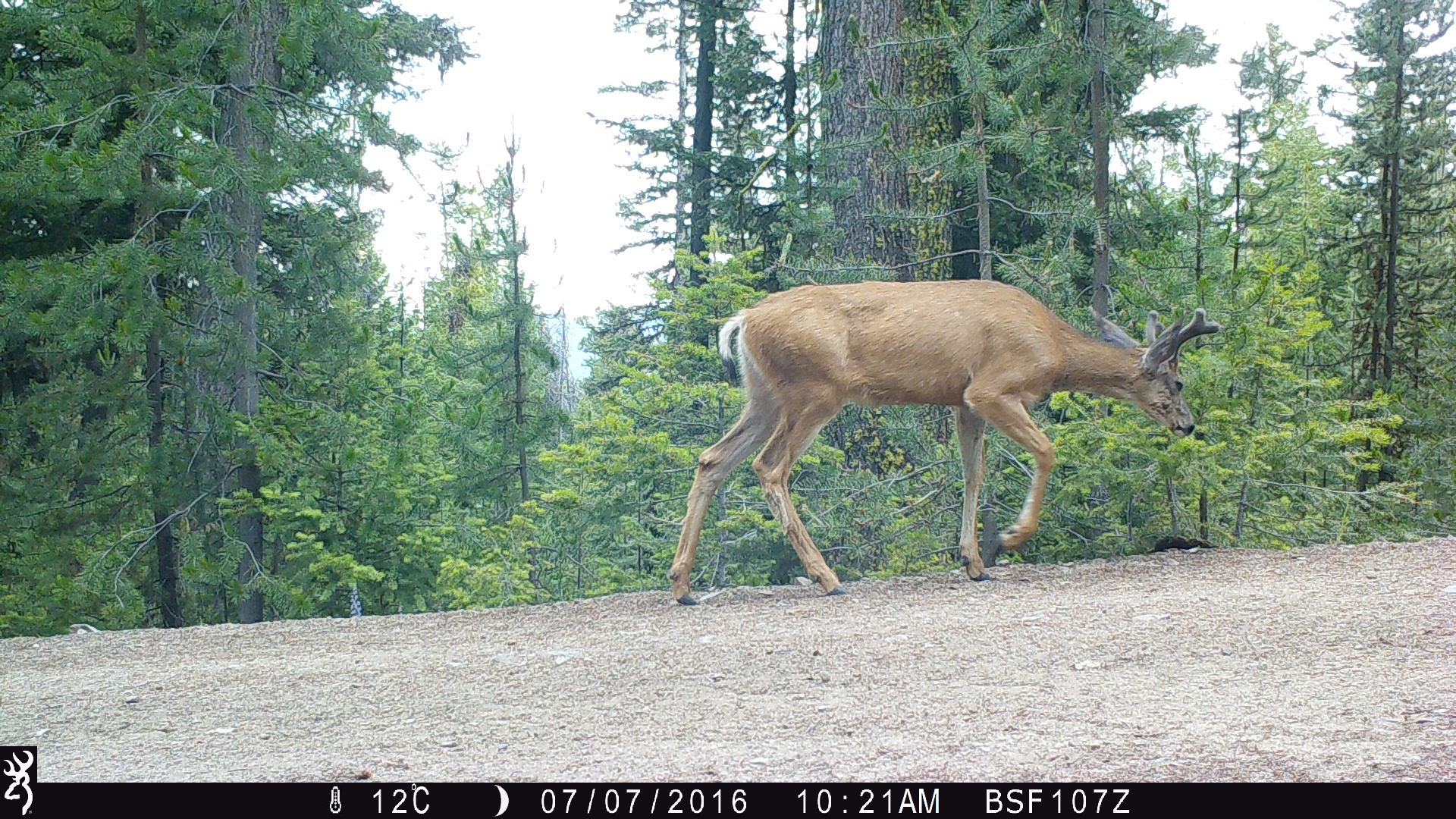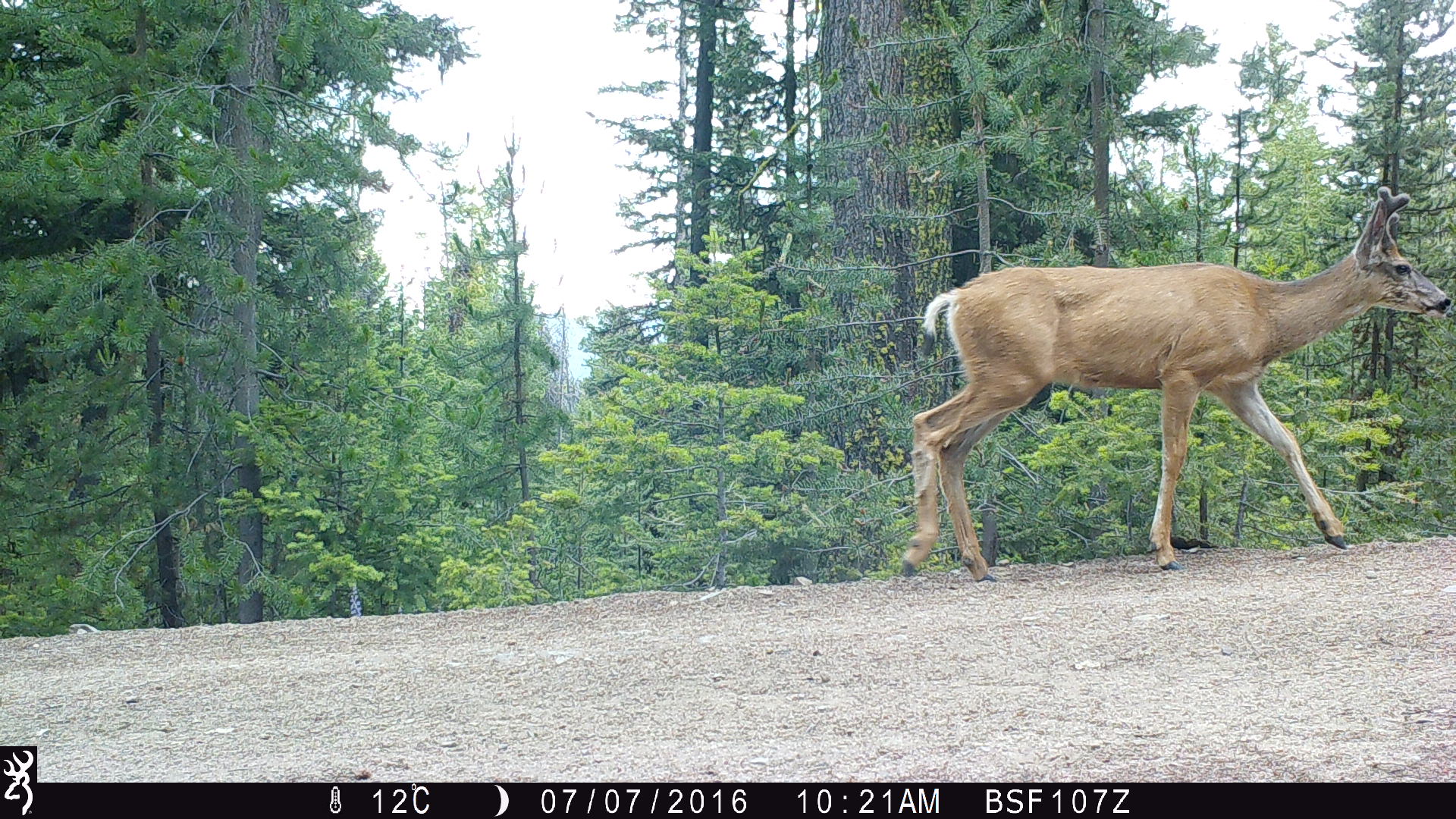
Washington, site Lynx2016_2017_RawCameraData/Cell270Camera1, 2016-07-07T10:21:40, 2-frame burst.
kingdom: Animalia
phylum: Chordata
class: Mammalia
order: Artiodactyla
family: Cervidae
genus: Odocoileus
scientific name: Odocoileus hemionus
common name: mule deer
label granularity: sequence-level